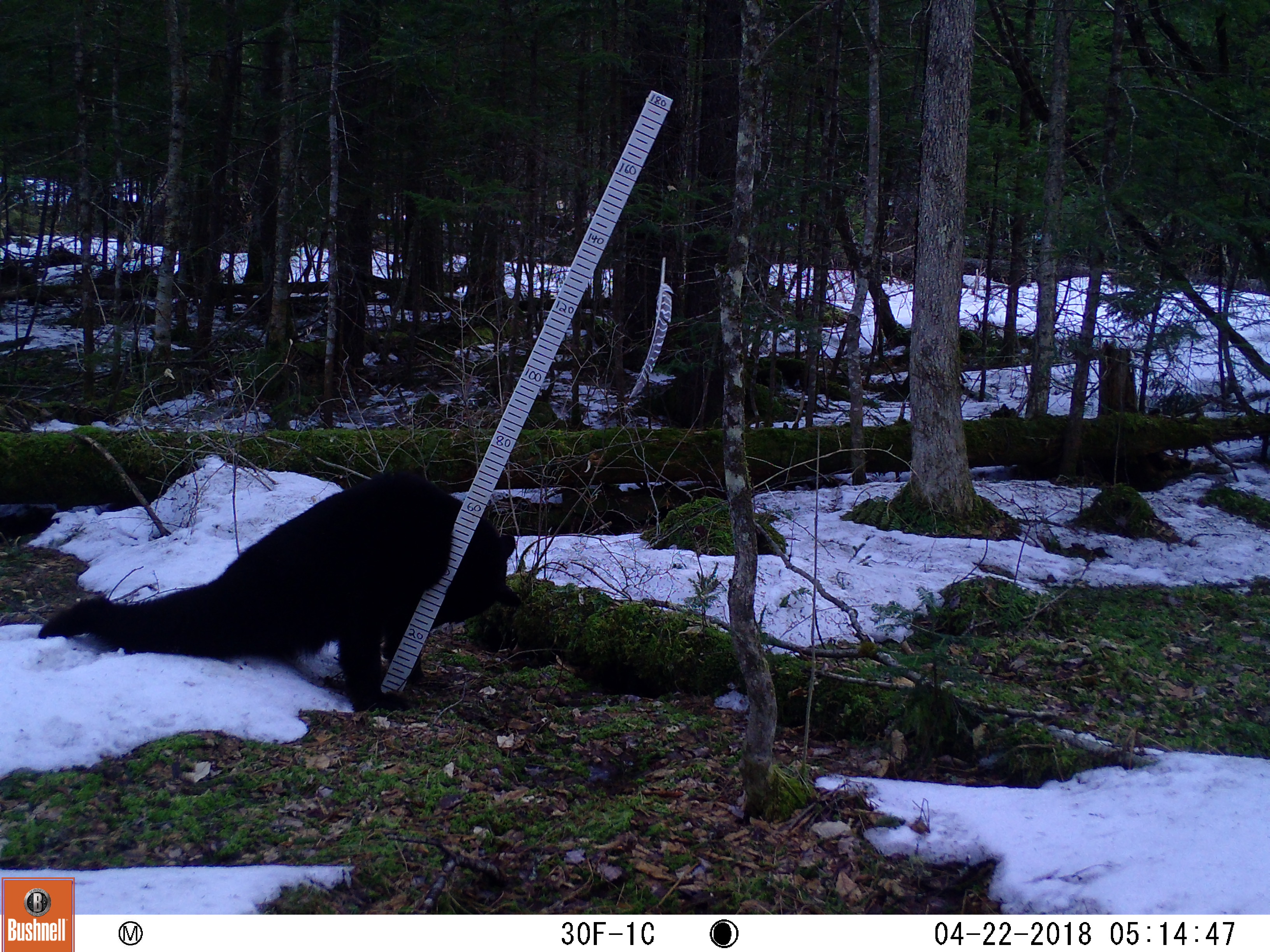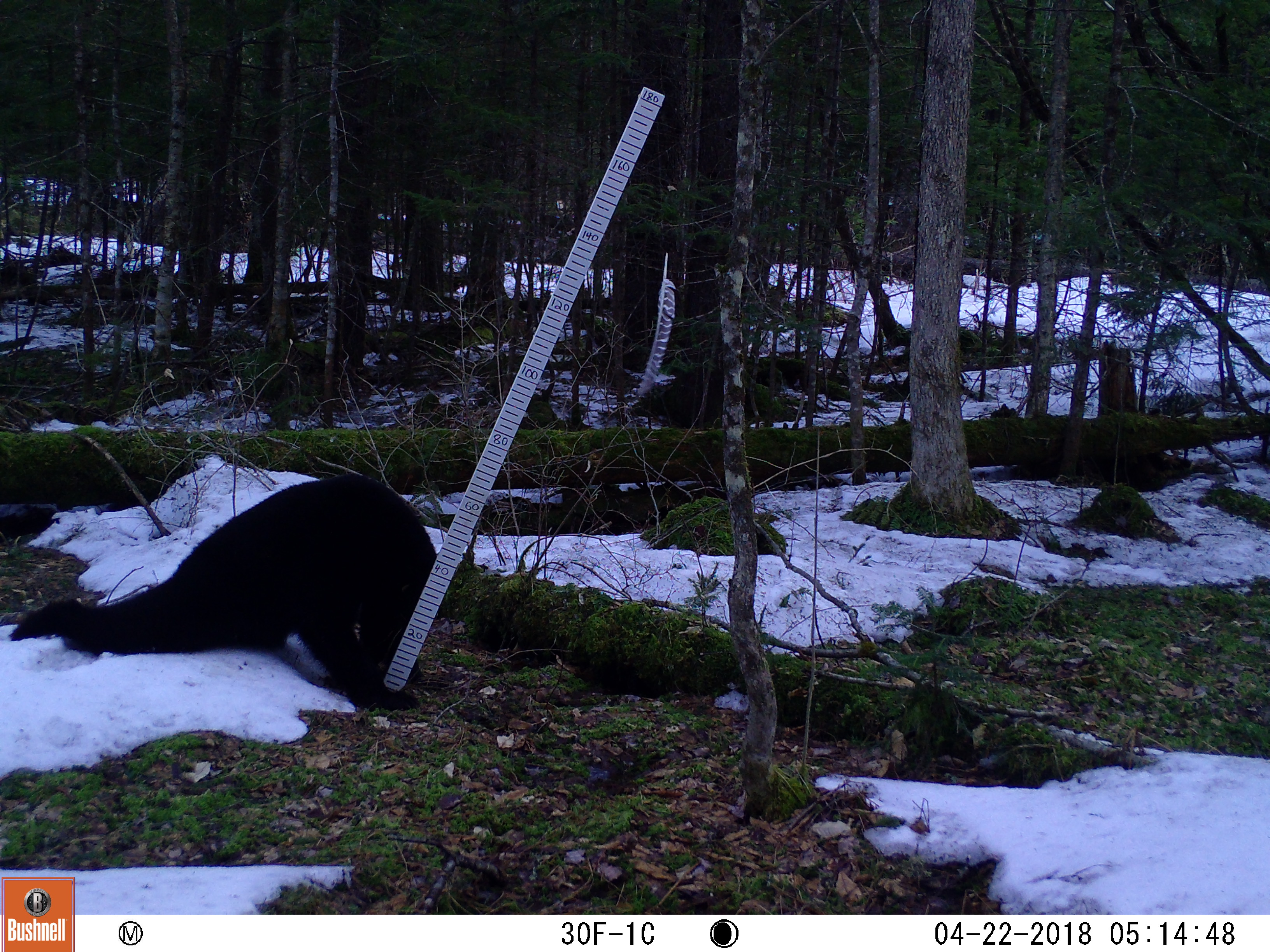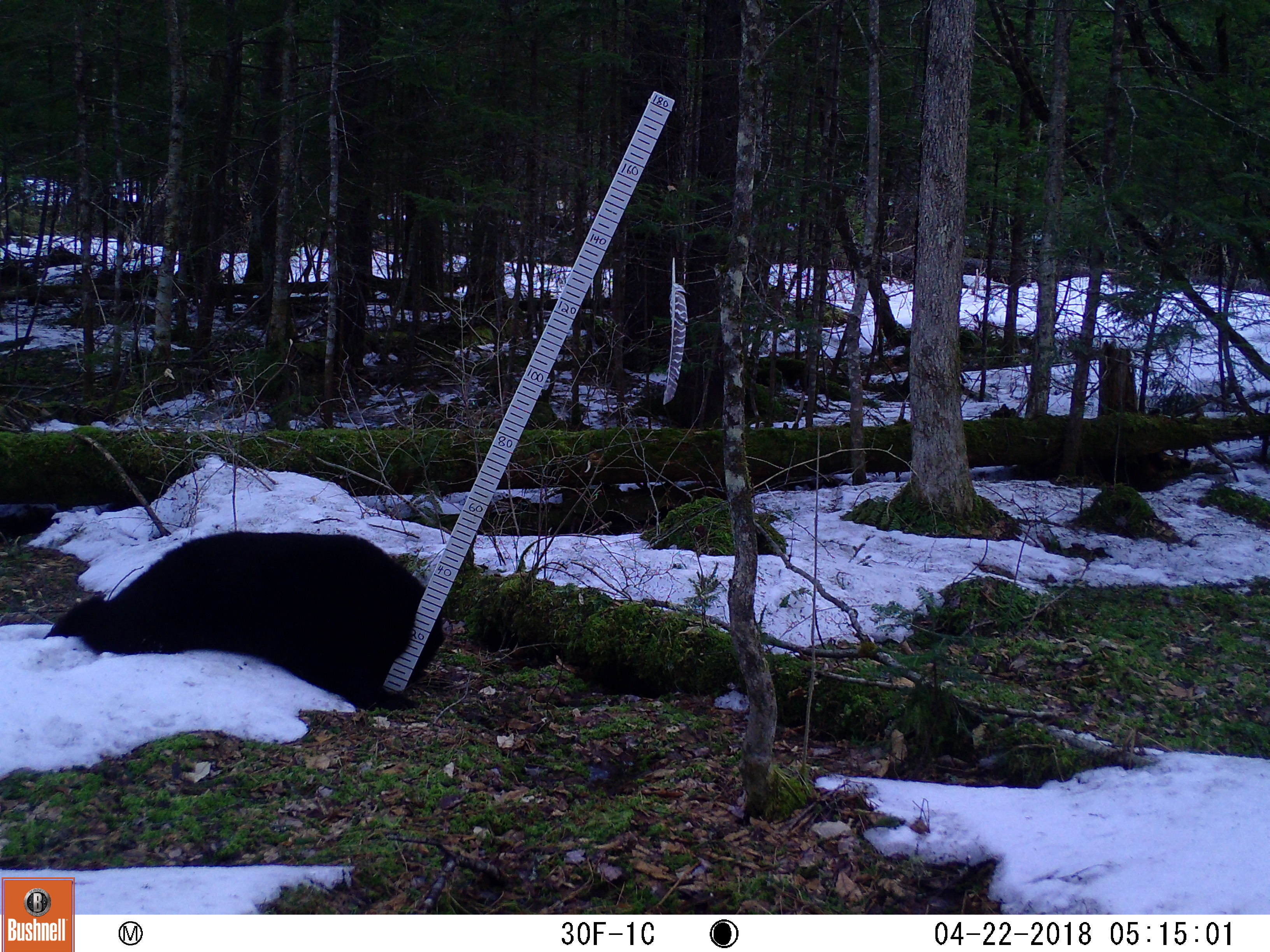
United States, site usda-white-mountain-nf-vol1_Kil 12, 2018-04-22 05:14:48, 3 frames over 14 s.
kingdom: Animalia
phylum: Chordata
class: Mammalia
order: Carnivora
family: Ursidae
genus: Ursus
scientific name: Ursus americanus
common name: black bear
Black bear (Ursus americanus).